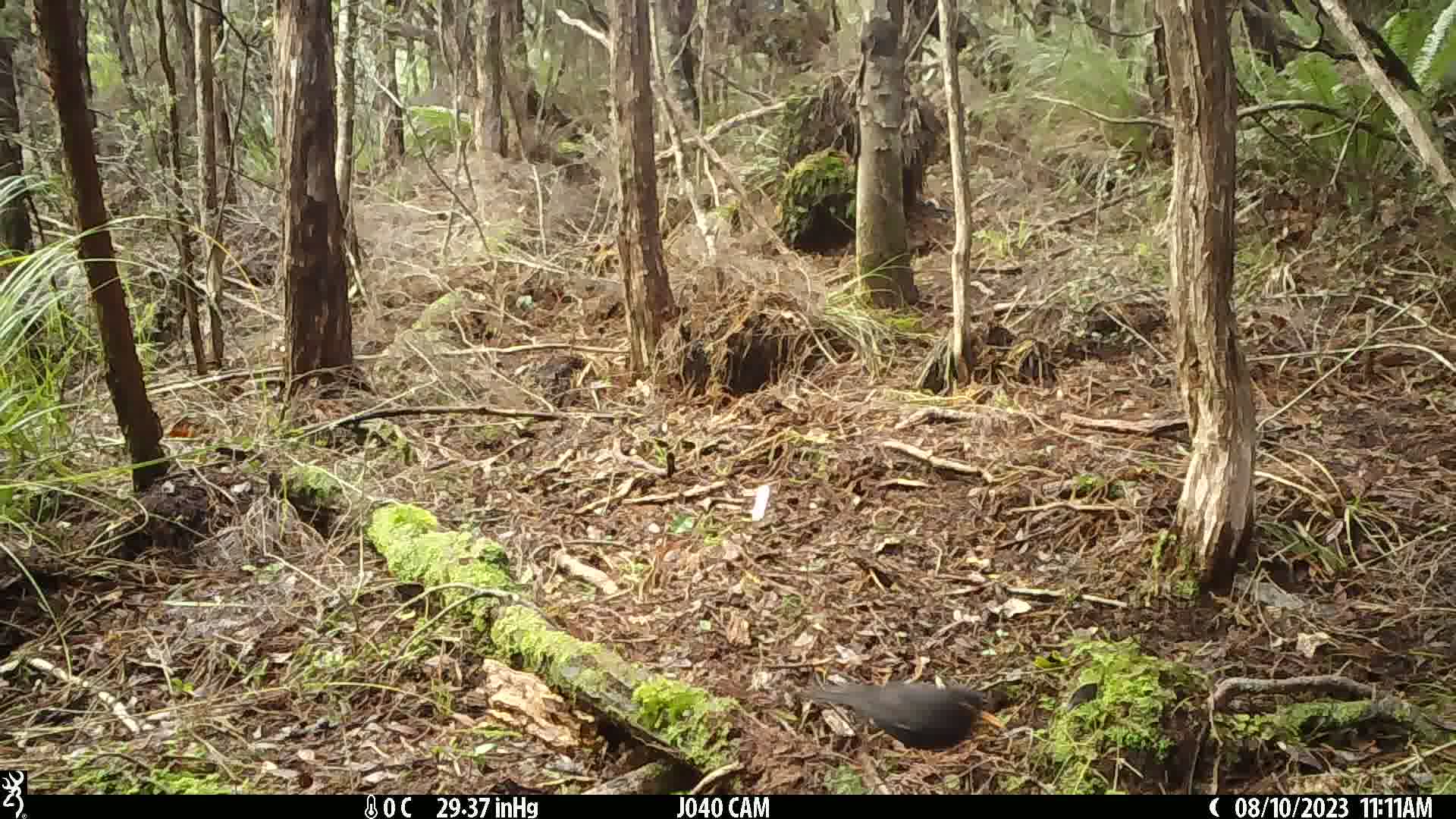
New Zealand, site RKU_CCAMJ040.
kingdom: Animalia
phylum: Chordata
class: Aves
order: Passeriformes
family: Turdidae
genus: Turdus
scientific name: Turdus merula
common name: eurasian blackbird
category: blackbird